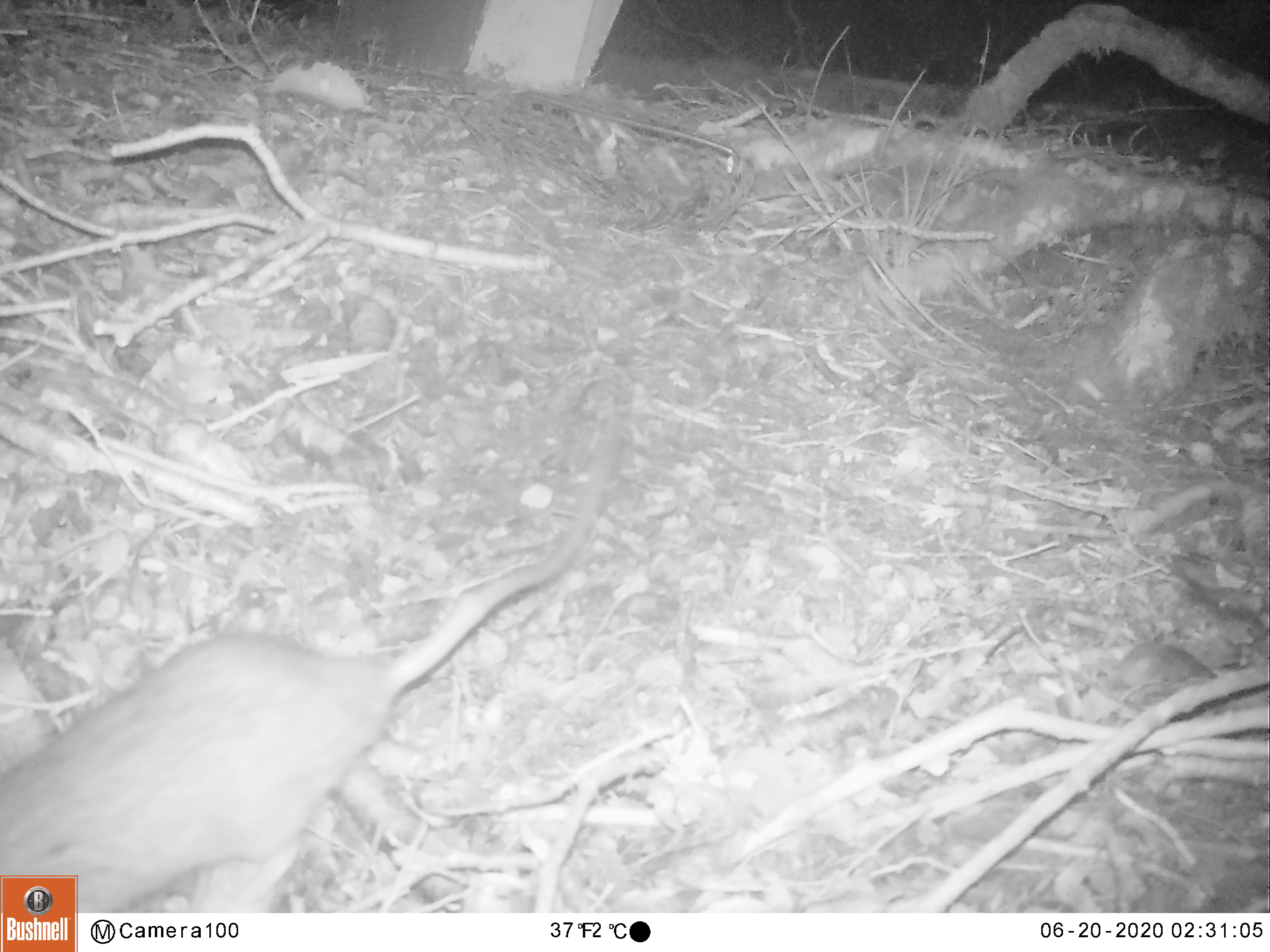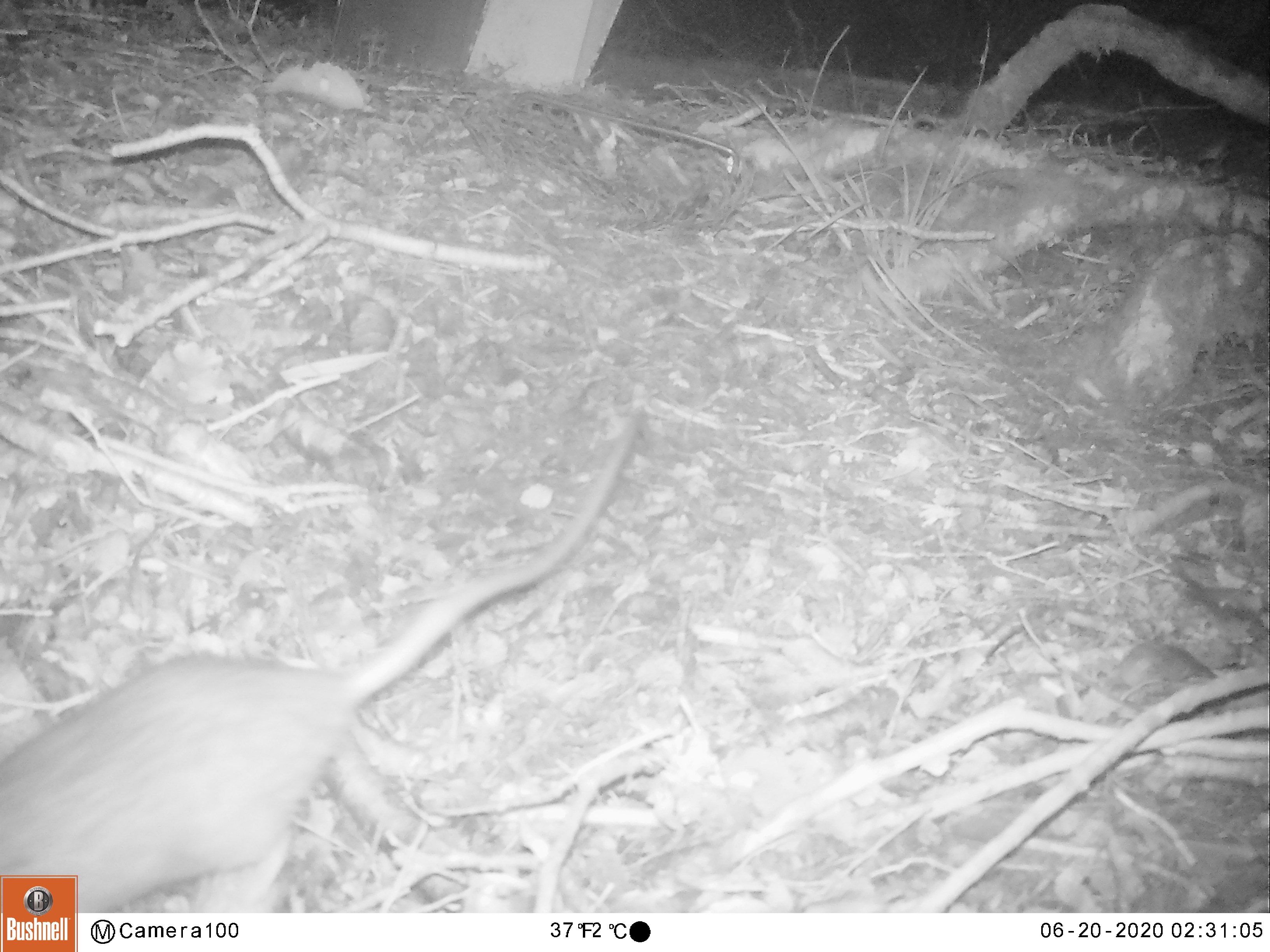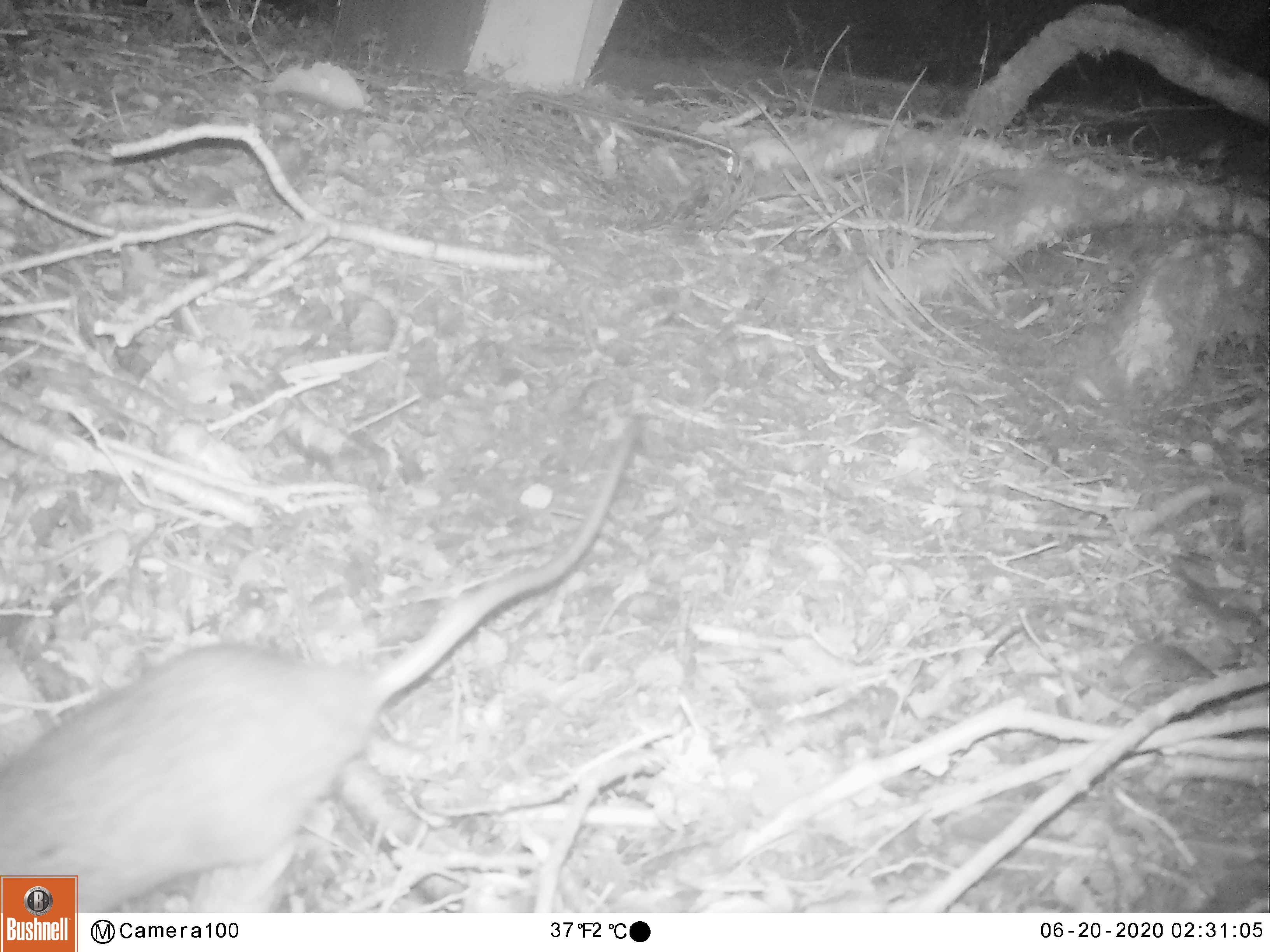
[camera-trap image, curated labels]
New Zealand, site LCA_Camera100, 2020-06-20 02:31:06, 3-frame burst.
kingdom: Animalia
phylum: Chordata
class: Mammalia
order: Rodentia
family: Muridae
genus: Rattus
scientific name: Rattus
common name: rat